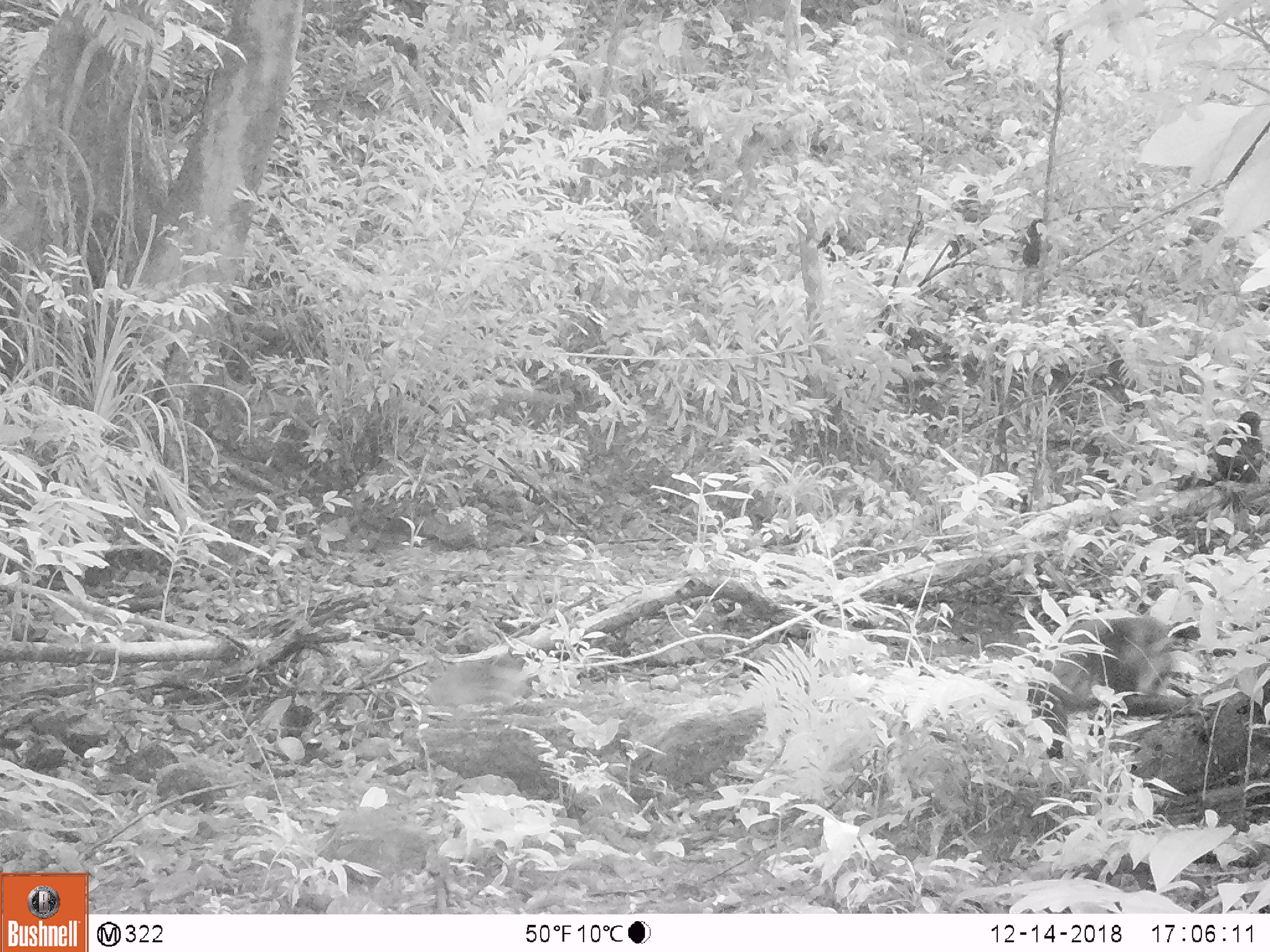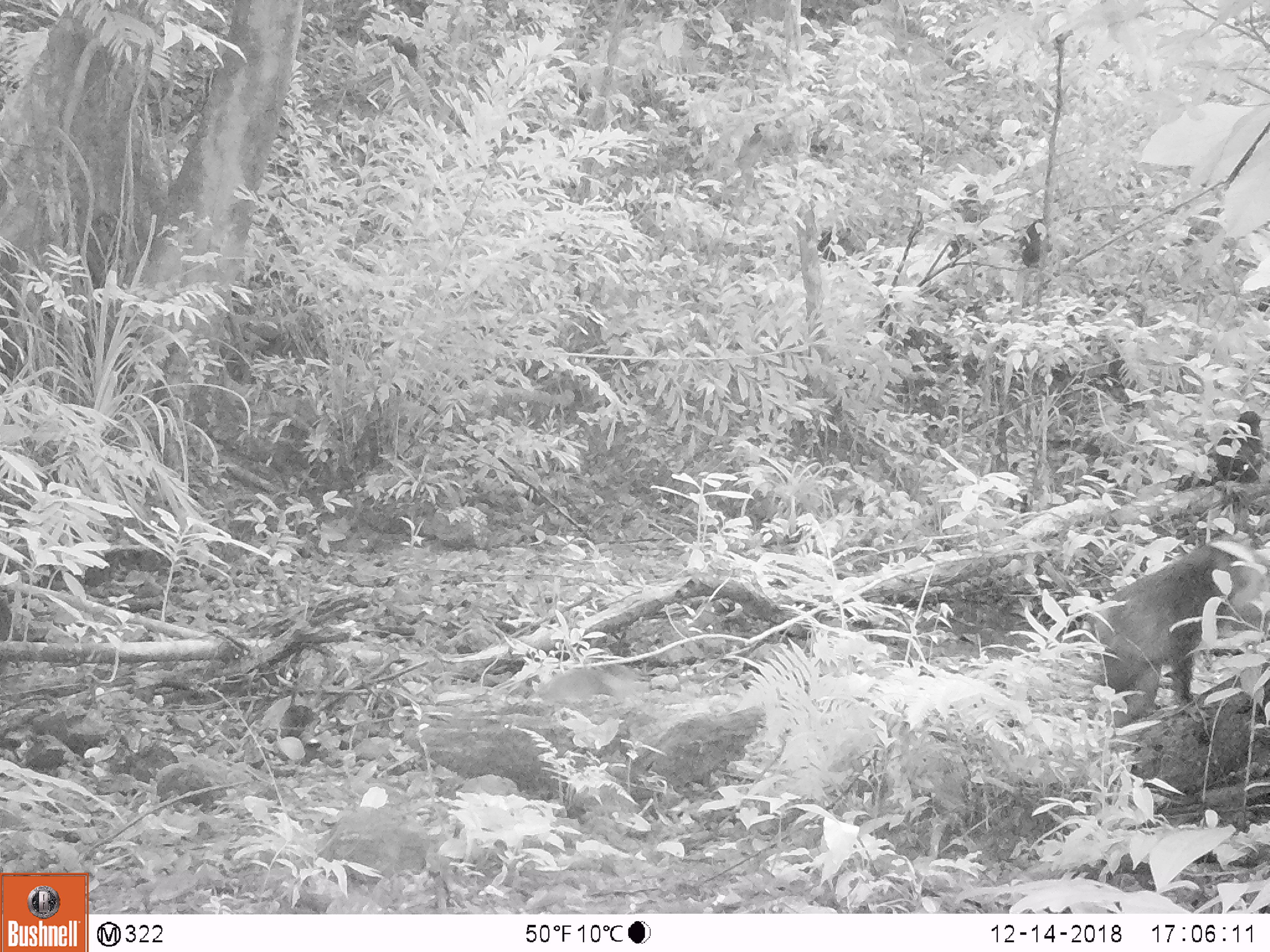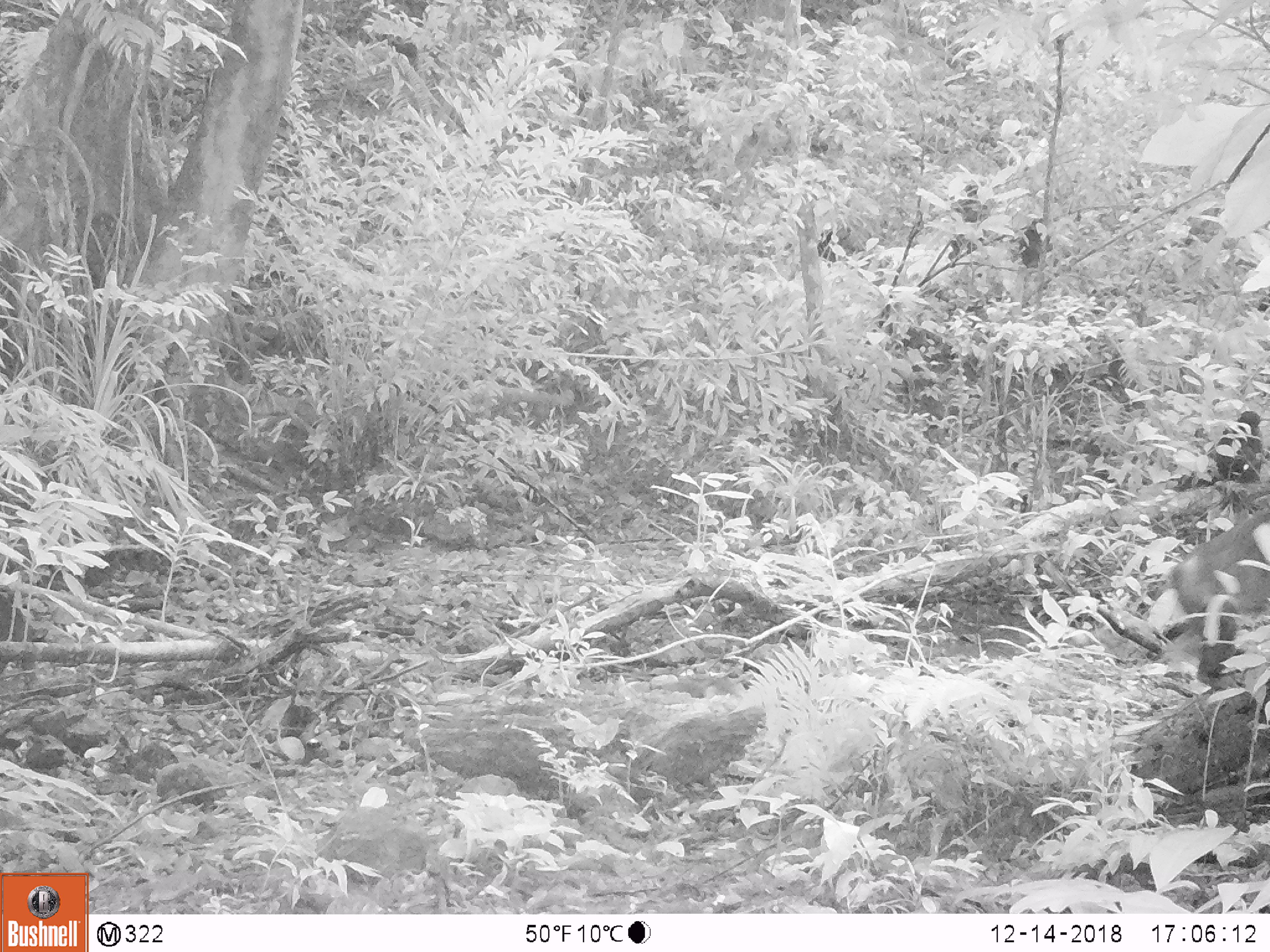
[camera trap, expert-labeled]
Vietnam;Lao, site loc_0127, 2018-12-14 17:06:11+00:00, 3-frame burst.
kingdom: Animalia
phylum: Chordata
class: Mammalia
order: Primates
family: Cercopithecidae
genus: Macaca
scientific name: Macaca arctoides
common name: stump-tailed macaque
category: stump tailed macaque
Stump tailed macaque (stump-tailed macaque) (Macaca arctoides). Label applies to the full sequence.